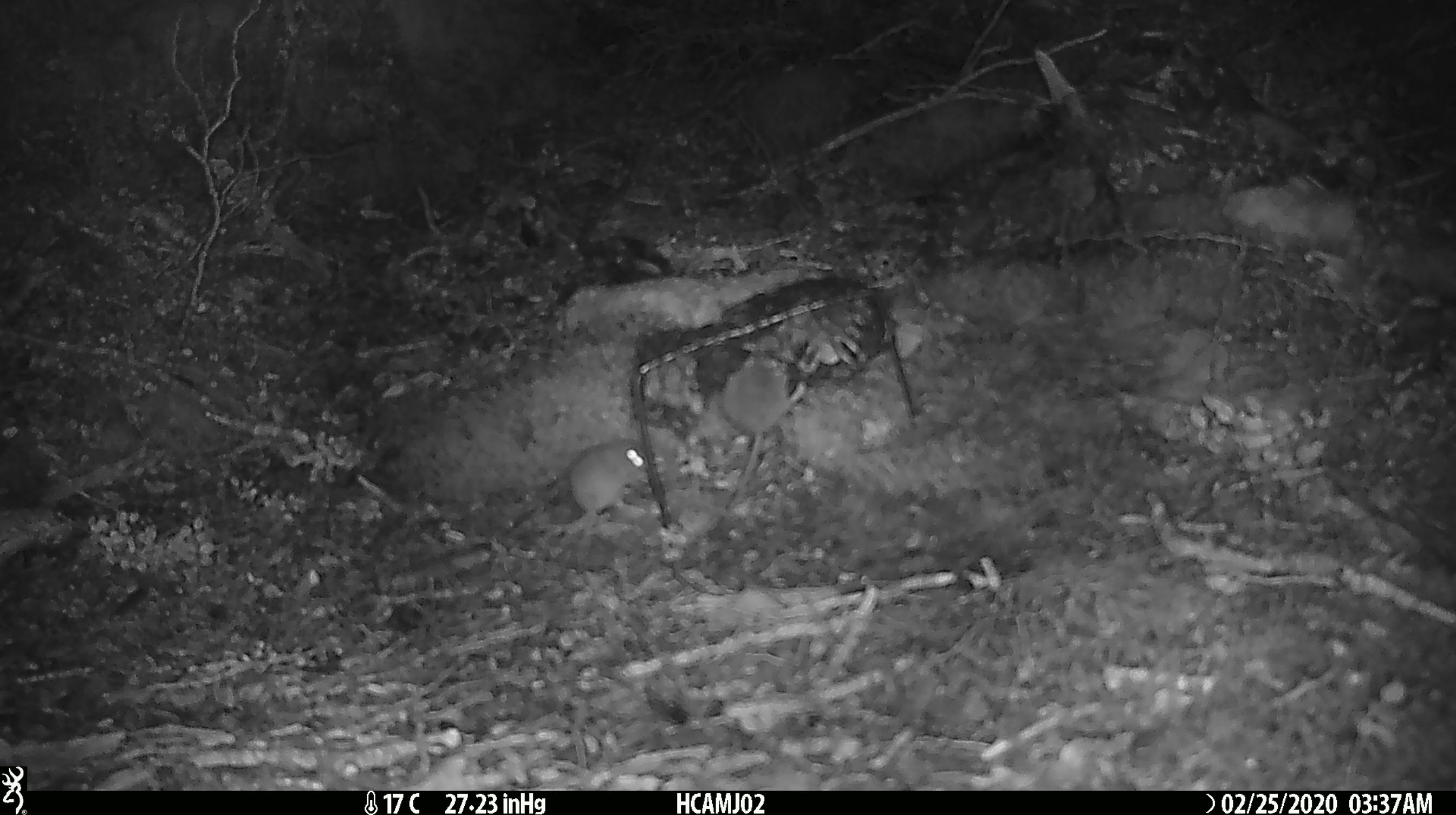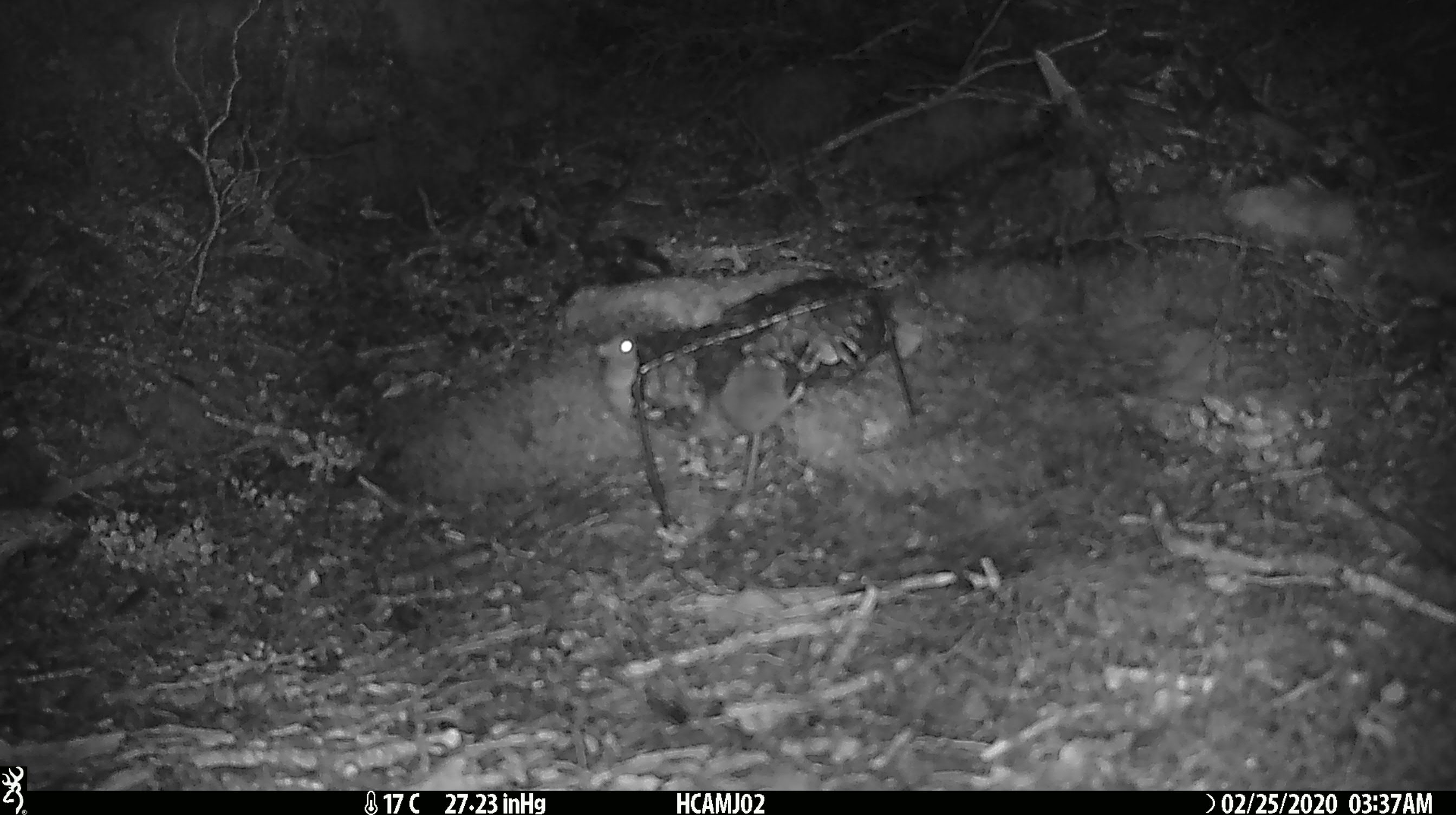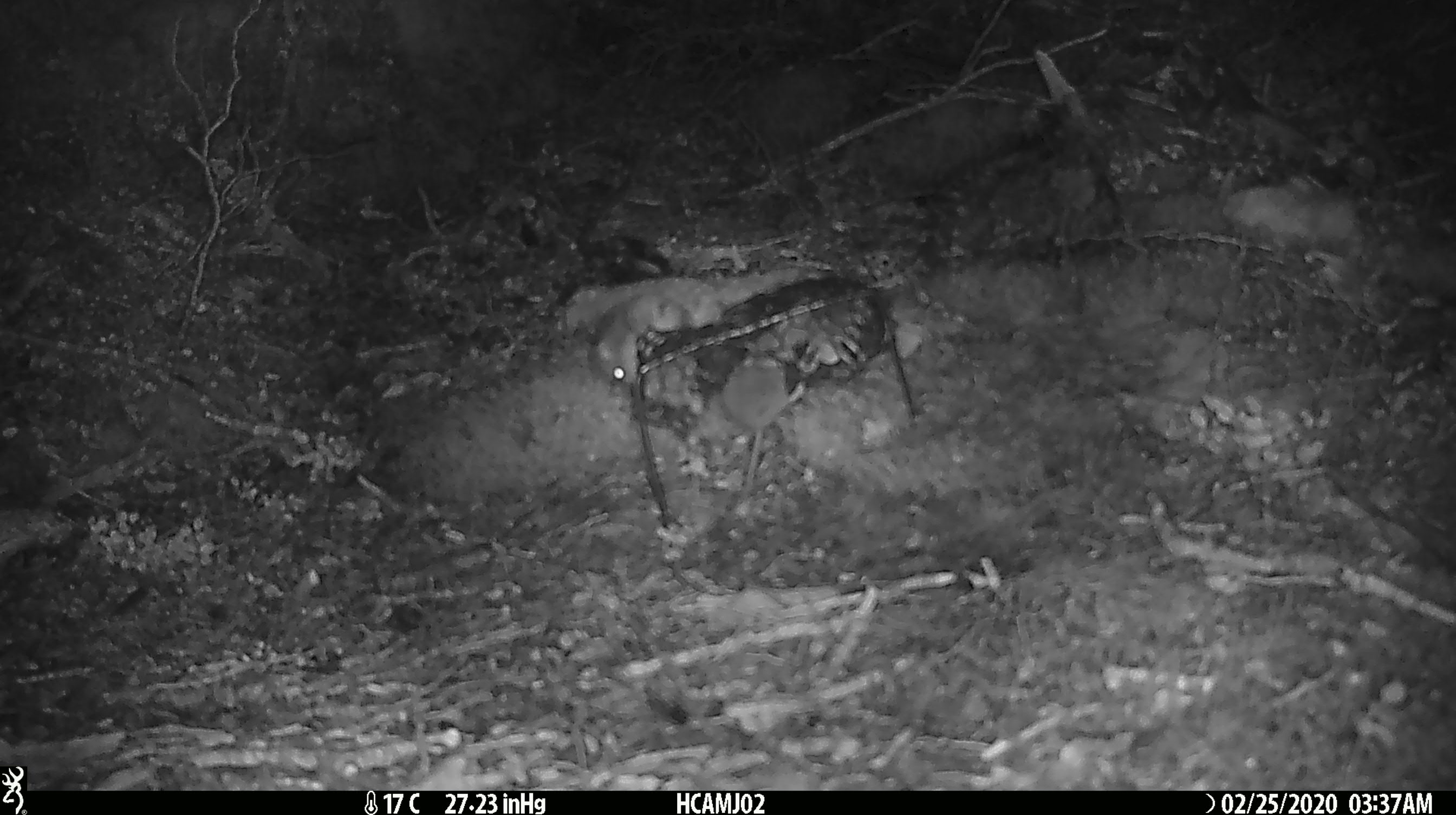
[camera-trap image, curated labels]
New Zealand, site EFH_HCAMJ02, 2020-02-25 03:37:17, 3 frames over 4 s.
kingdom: Animalia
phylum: Chordata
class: Mammalia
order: Rodentia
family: Muridae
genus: Mus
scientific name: Mus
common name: mouse